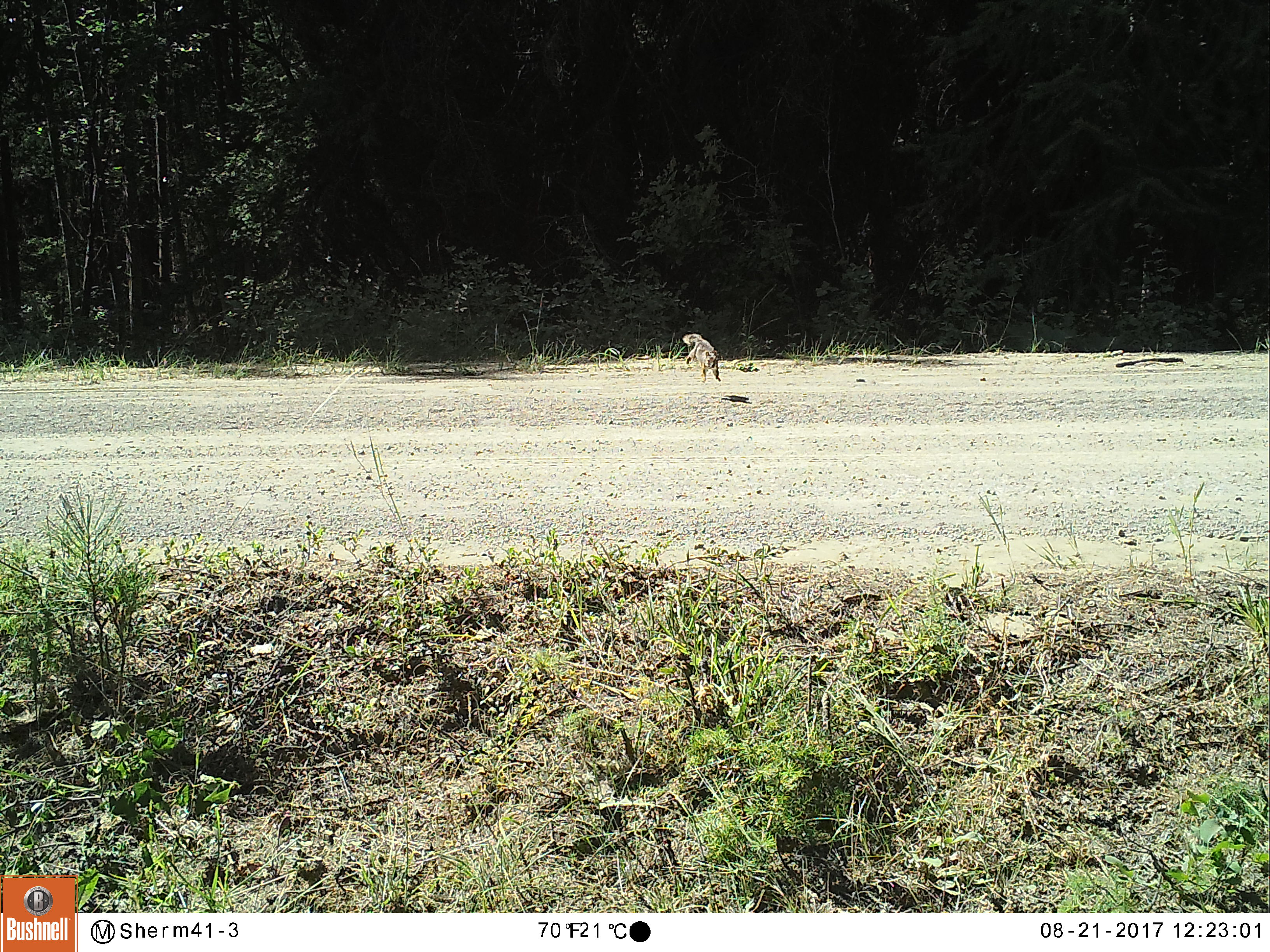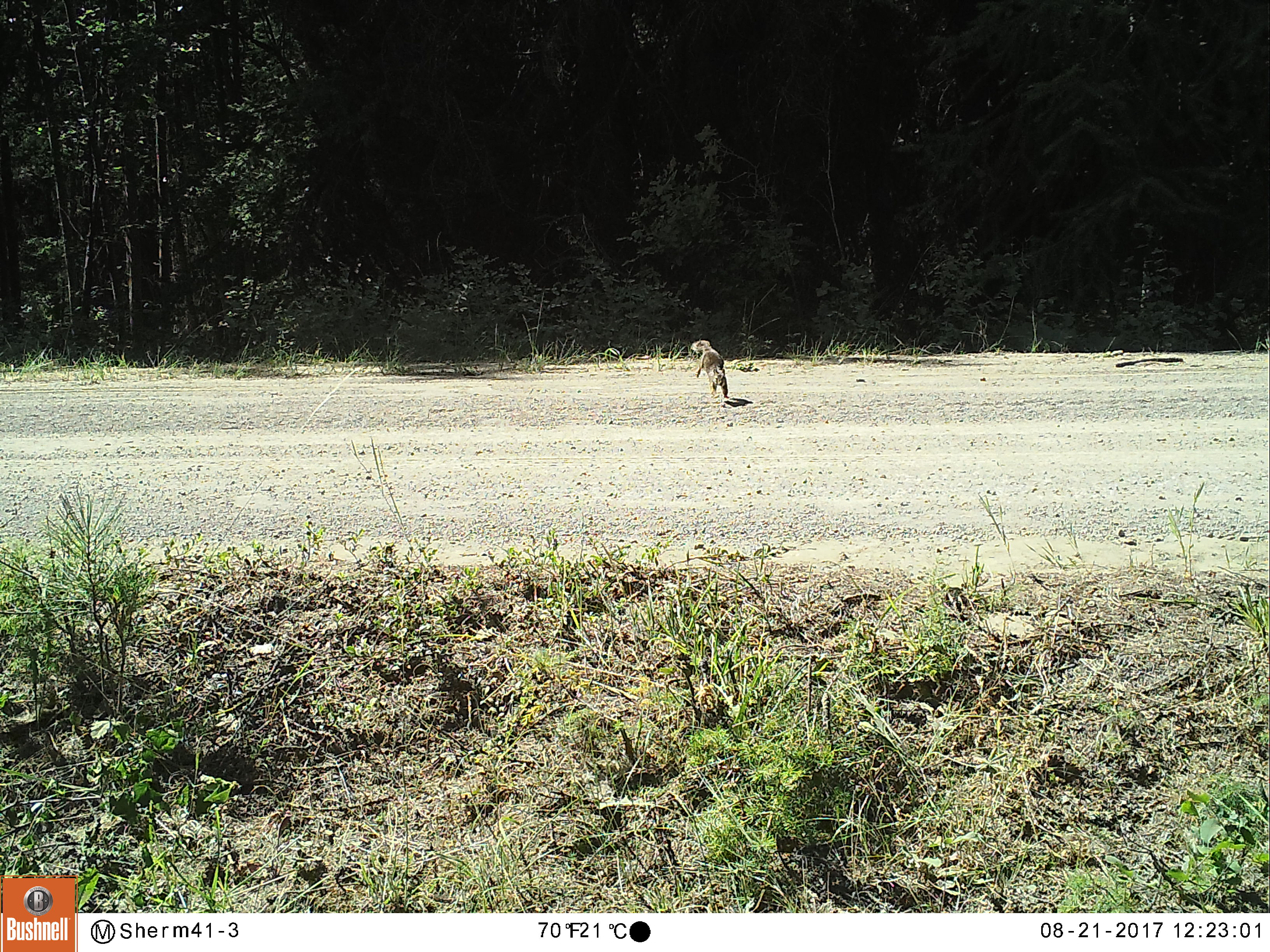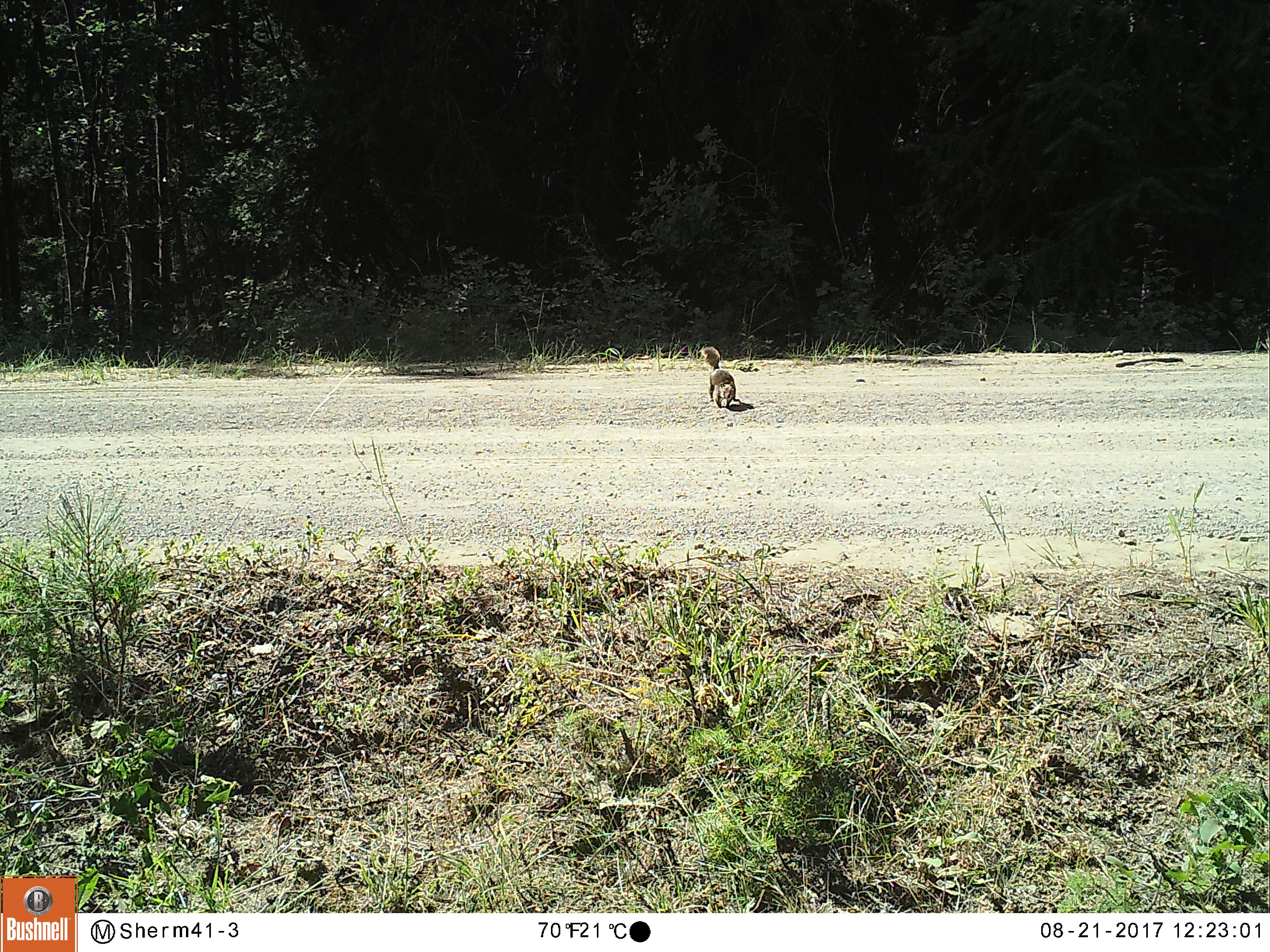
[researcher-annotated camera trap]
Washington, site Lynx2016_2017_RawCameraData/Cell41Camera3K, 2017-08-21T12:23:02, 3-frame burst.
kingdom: Animalia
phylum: Chordata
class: Mammalia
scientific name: Mammalia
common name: small mammal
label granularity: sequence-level